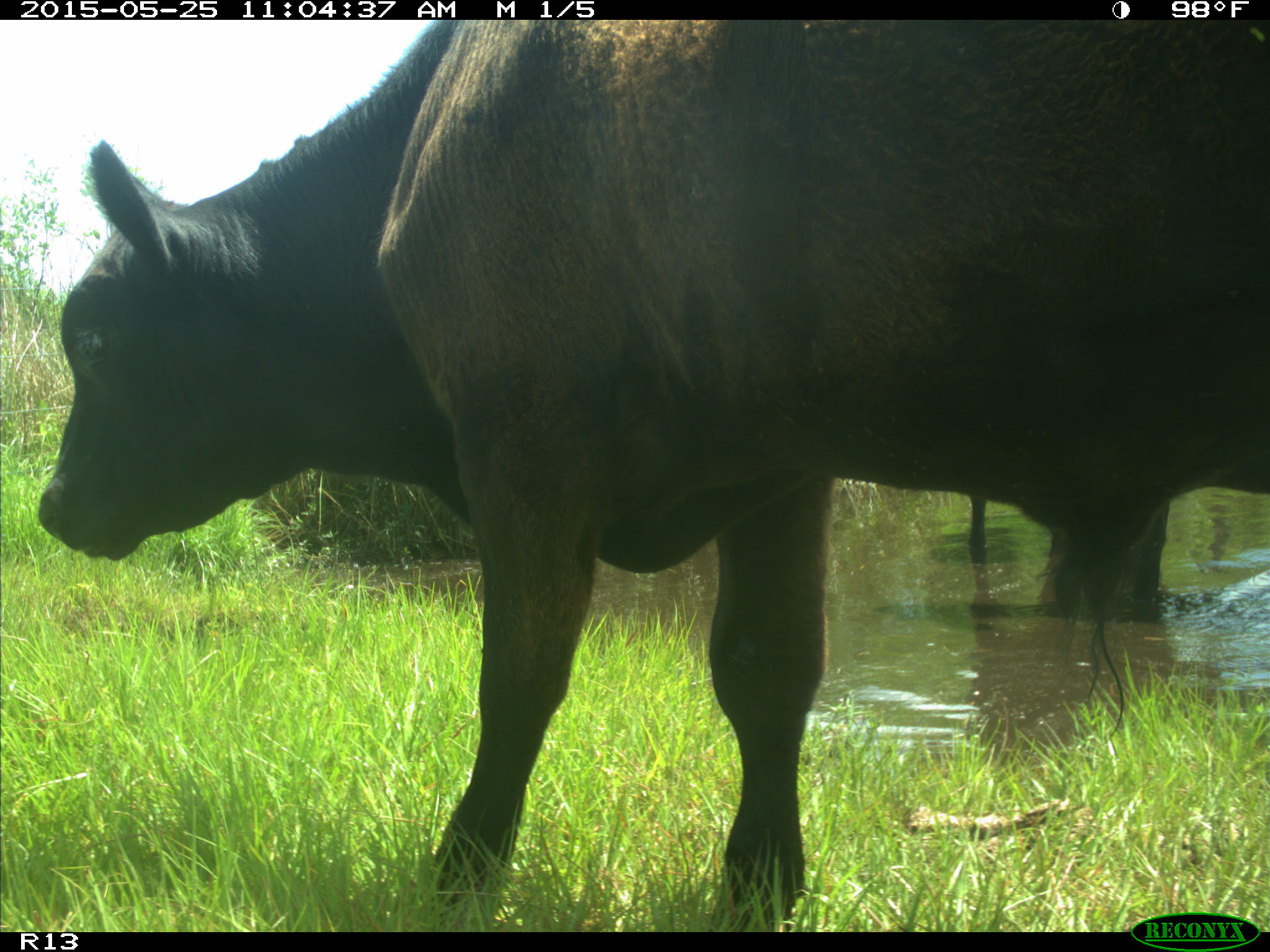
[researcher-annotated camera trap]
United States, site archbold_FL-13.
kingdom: Animalia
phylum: Chordata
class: Mammalia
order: Artiodactyla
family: Bovidae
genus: Bos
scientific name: Bos taurus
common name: domestic cow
Bos taurus (domestic cow).